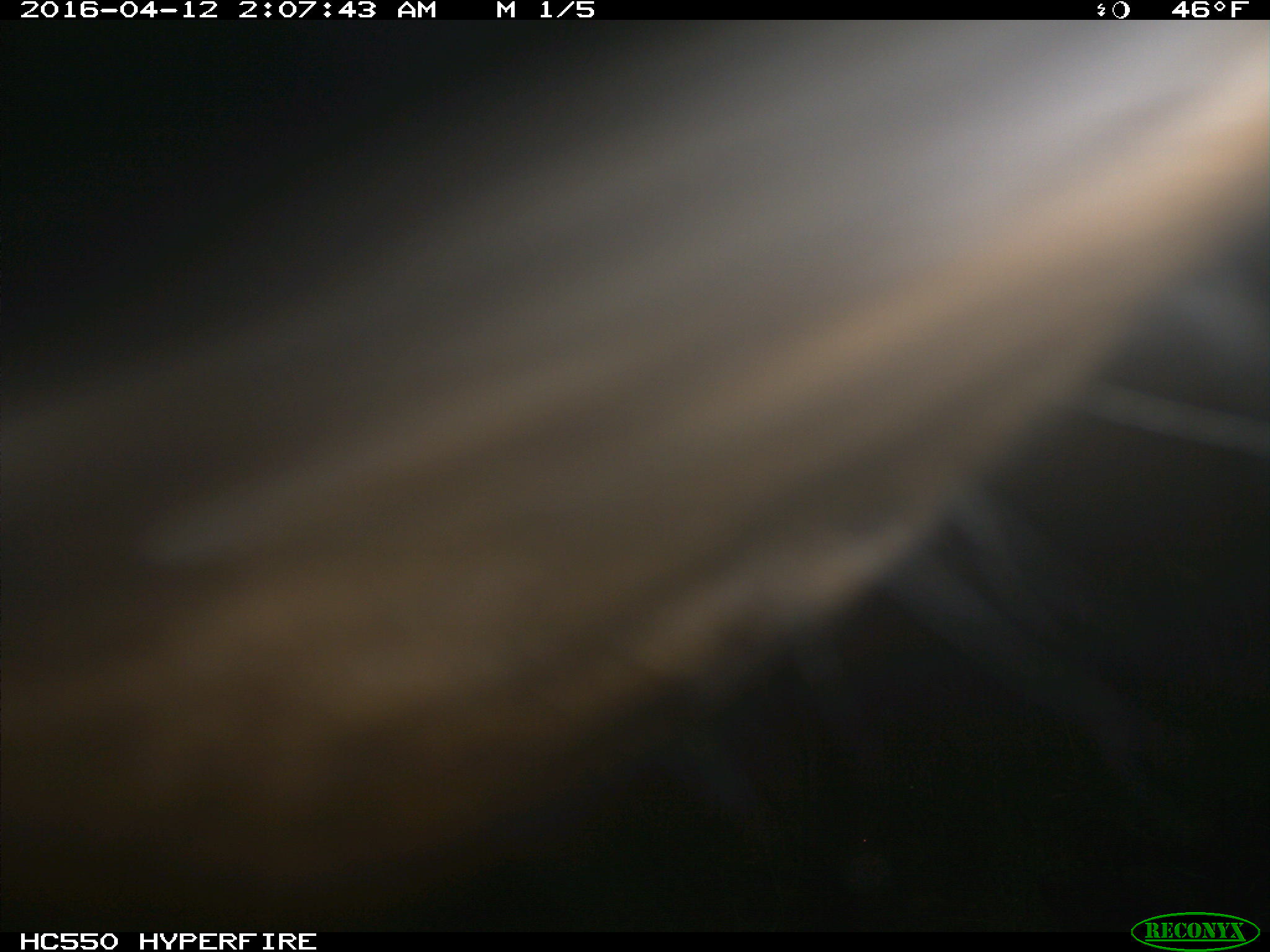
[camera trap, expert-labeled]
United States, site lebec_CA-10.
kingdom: Animalia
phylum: Chordata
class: Mammalia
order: Artiodactyla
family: Cervidae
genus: Cervus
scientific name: Cervus canadensis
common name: elk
Cervus canadensis (elk).